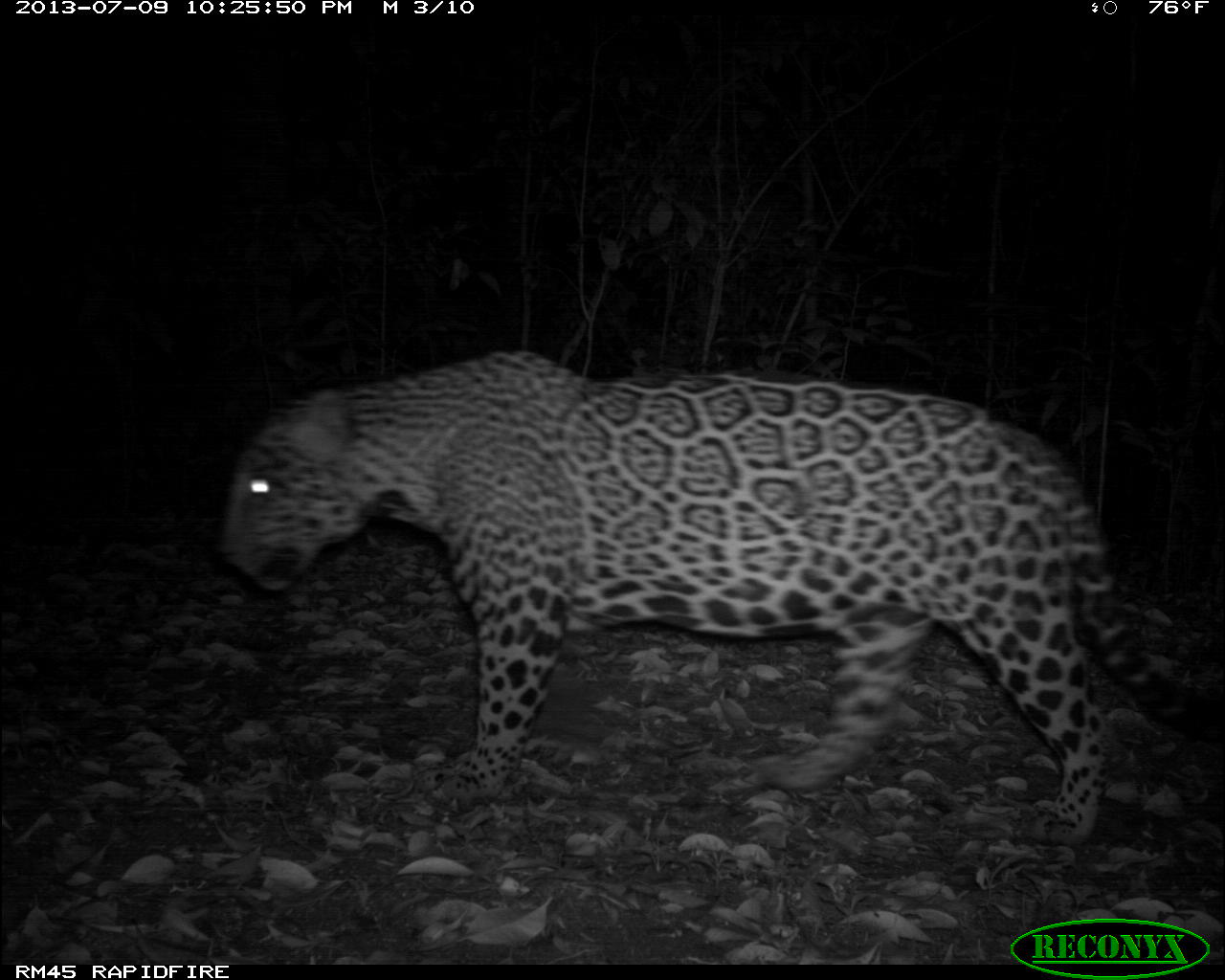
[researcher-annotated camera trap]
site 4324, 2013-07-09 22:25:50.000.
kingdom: Animalia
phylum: Chordata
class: Mammalia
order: Carnivora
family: Felidae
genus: Panthera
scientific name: Panthera onca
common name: jaguar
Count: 1.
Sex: male.